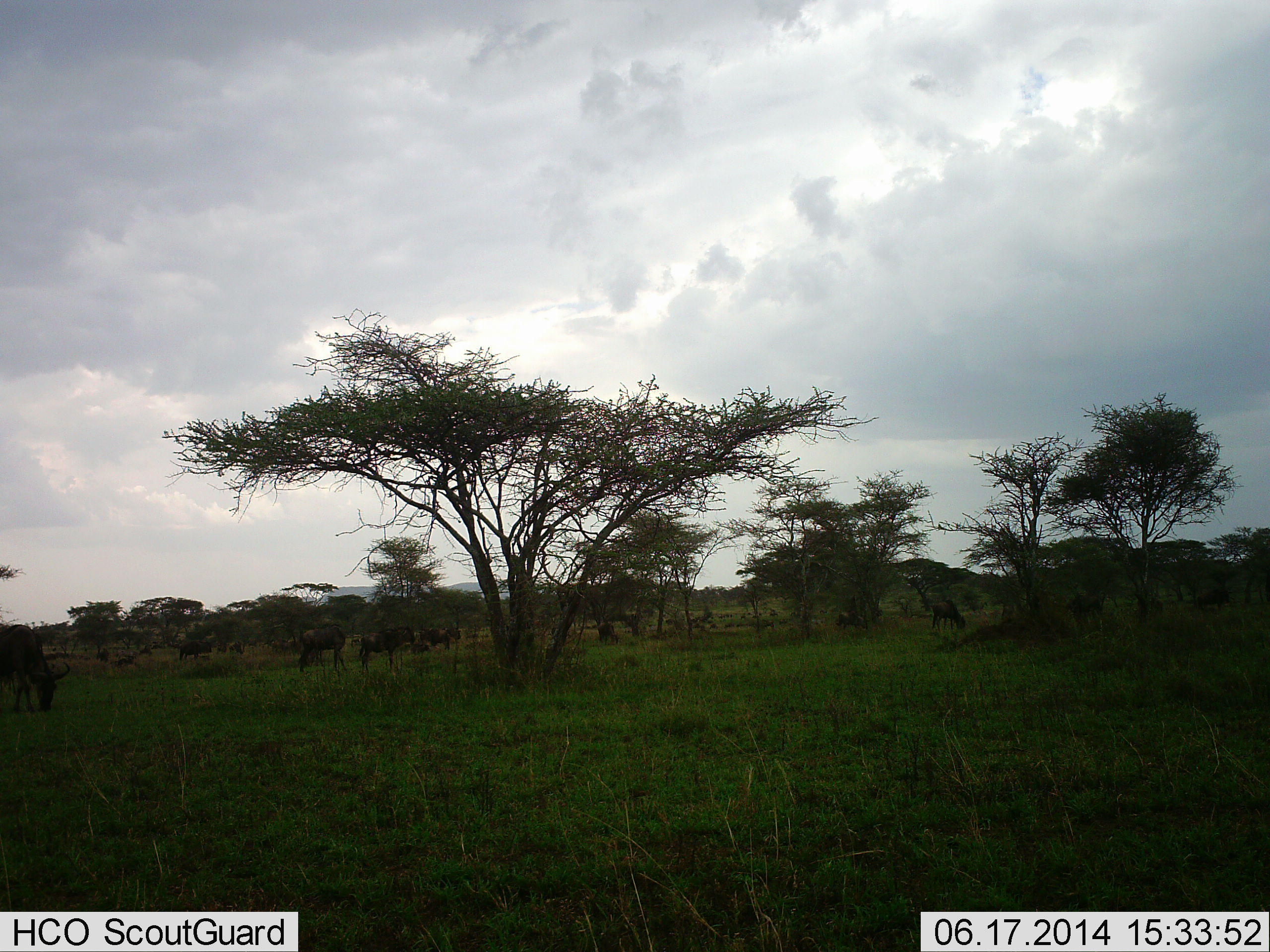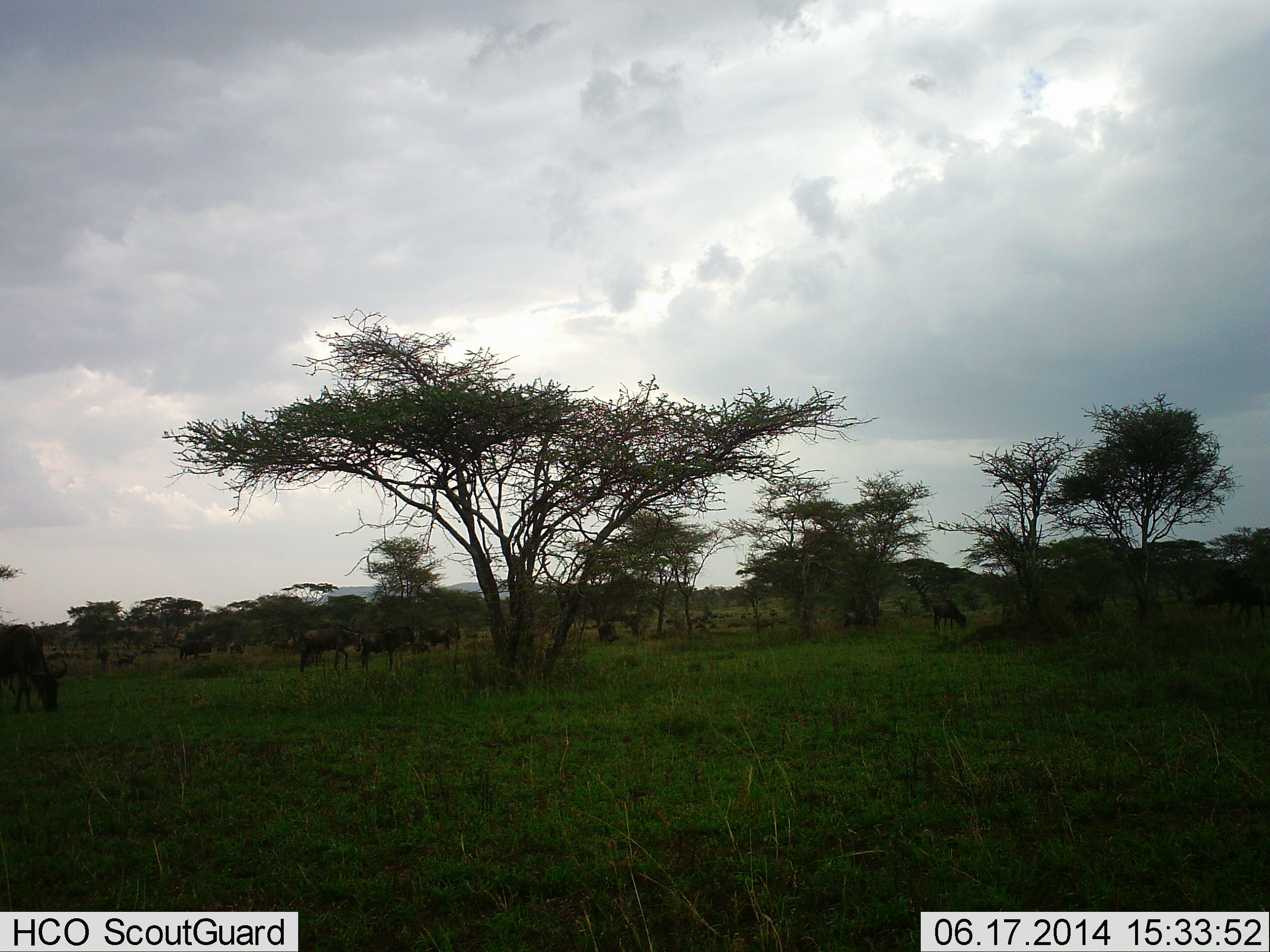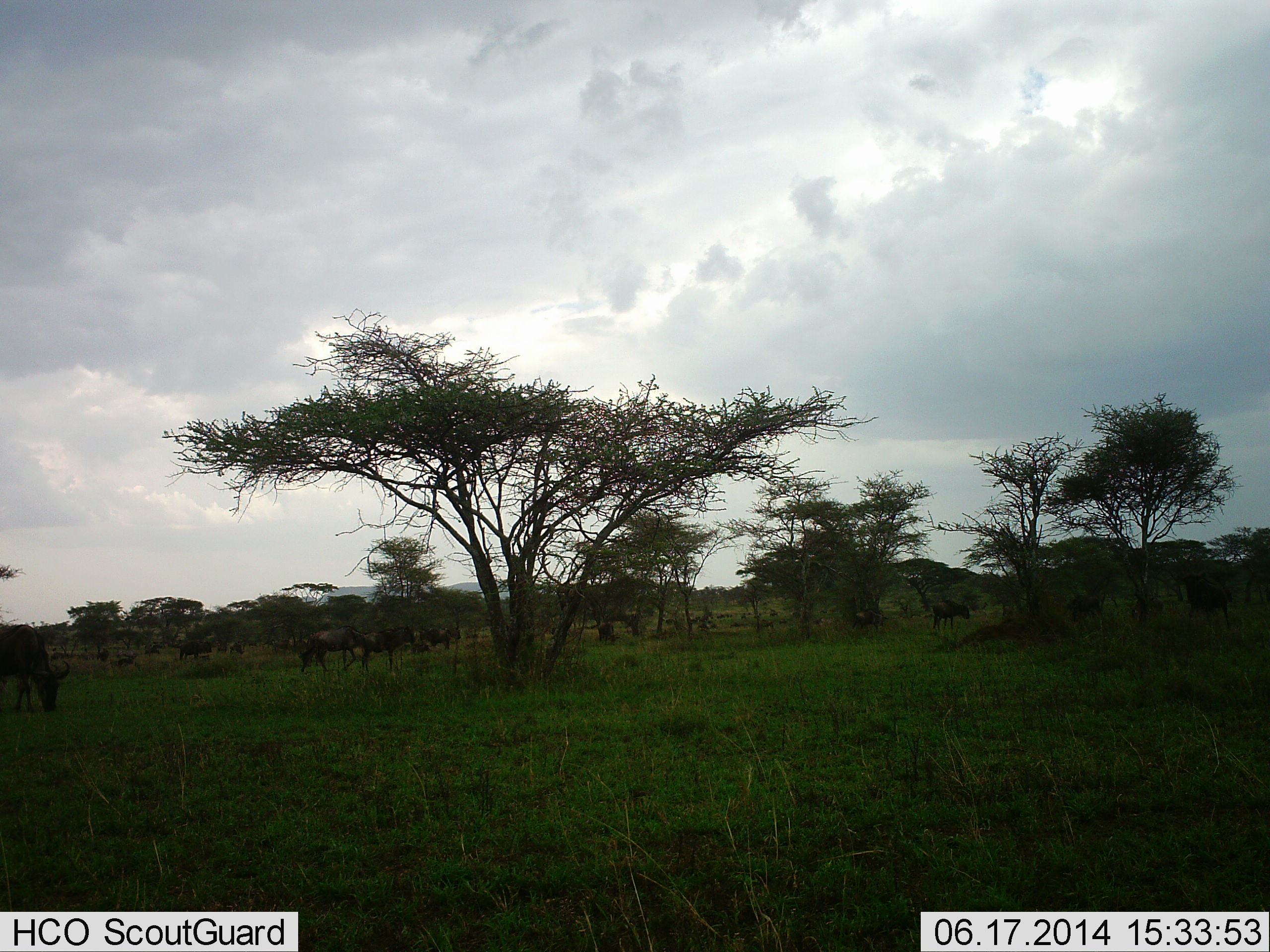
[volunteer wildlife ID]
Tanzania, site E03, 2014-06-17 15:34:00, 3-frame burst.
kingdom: Animalia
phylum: Chordata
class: Mammalia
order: Artiodactyla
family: Bovidae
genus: Connochaetes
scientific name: Connochaetes taurinus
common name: blue wildebeest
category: wildebeest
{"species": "wildebeest (blue wildebeest) (Connochaetes taurinus)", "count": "11-50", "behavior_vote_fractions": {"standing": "67%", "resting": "8%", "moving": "58%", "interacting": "0%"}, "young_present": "8%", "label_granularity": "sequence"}